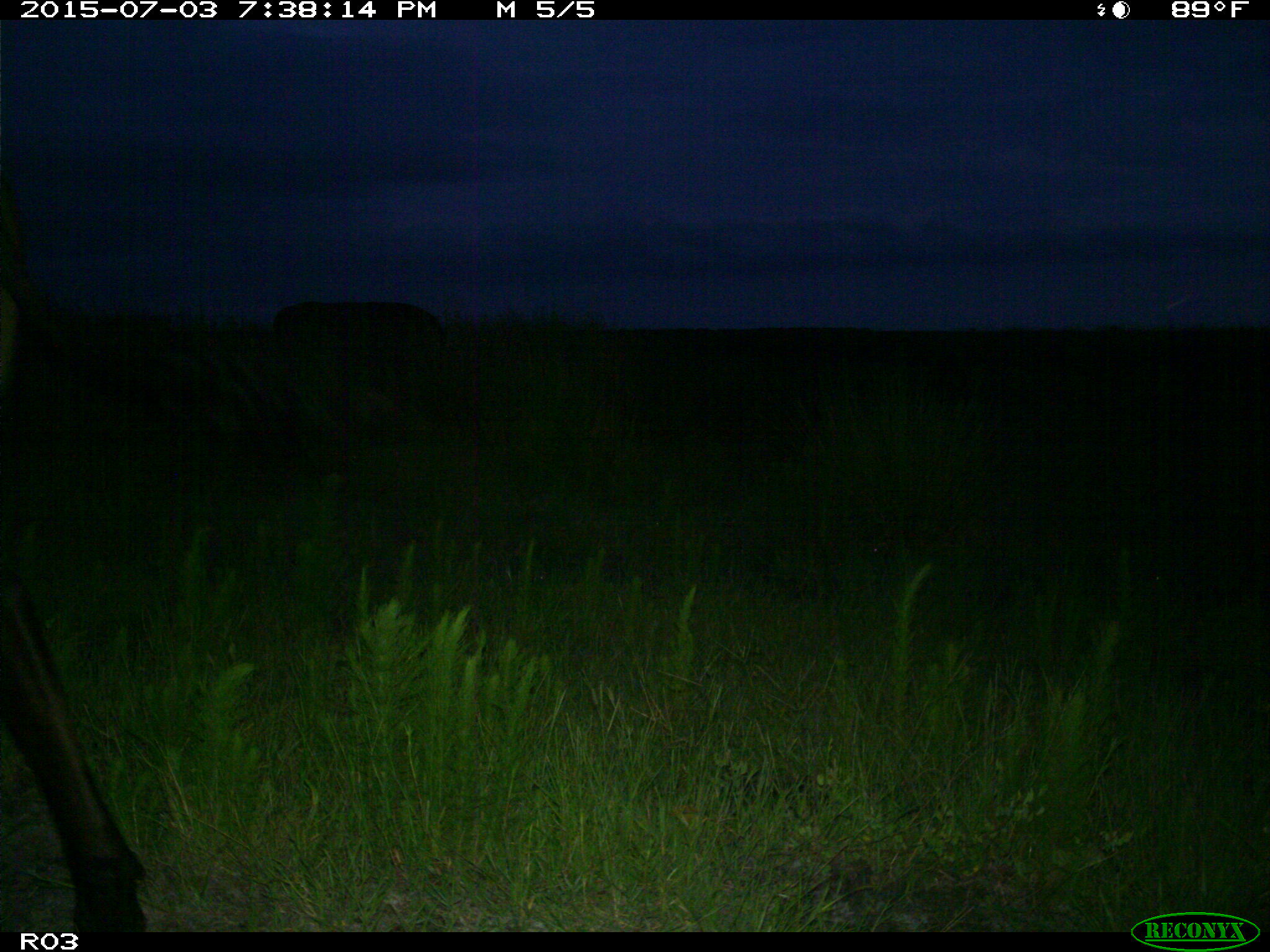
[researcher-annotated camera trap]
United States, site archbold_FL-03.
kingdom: Animalia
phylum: Chordata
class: Mammalia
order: Artiodactyla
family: Bovidae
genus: Bos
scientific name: Bos taurus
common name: domestic cow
Bos taurus (domestic cow).